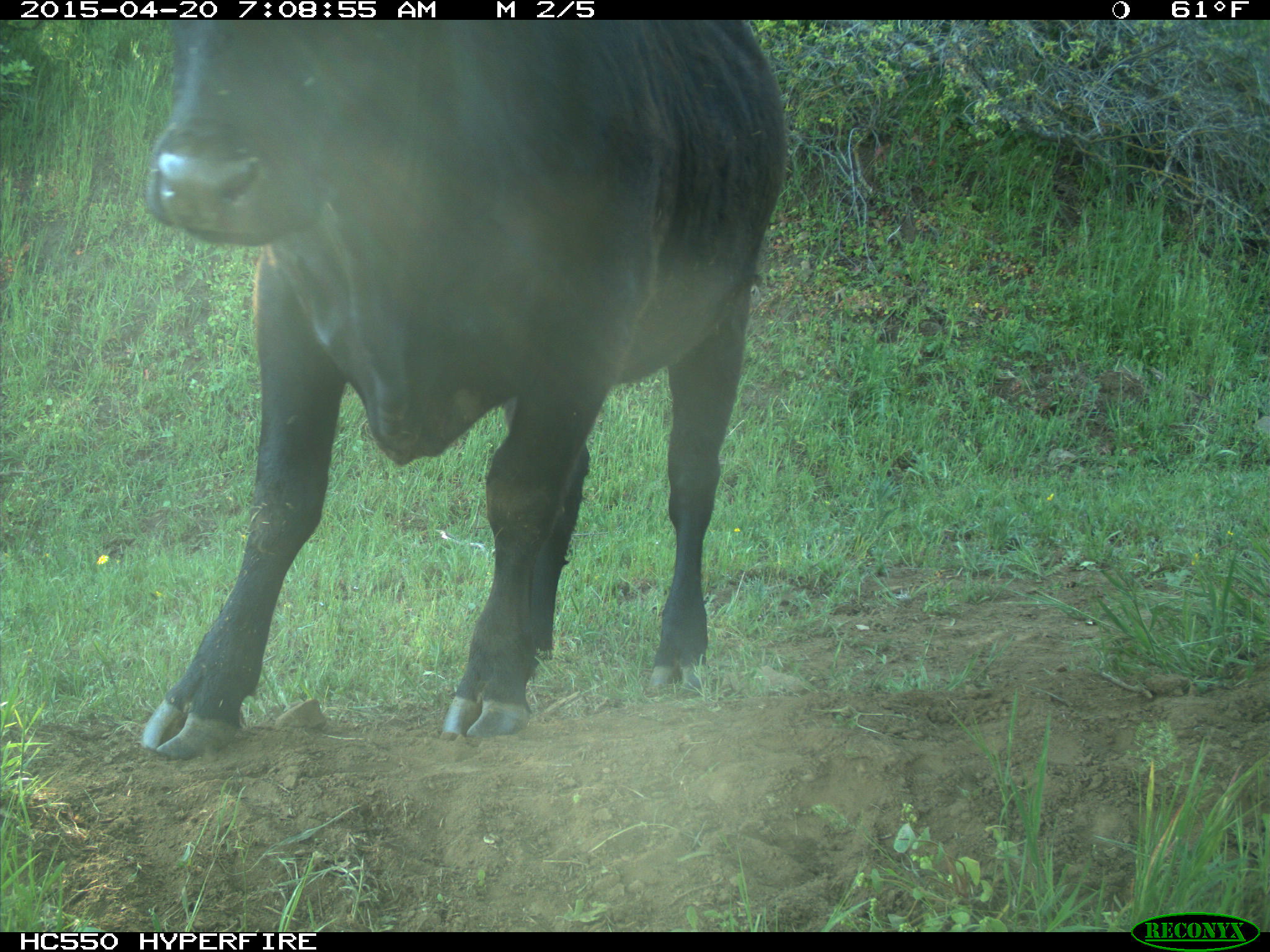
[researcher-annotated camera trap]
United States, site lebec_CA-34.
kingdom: Animalia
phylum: Chordata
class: Mammalia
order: Artiodactyla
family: Bovidae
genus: Bos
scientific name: Bos taurus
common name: domestic cow